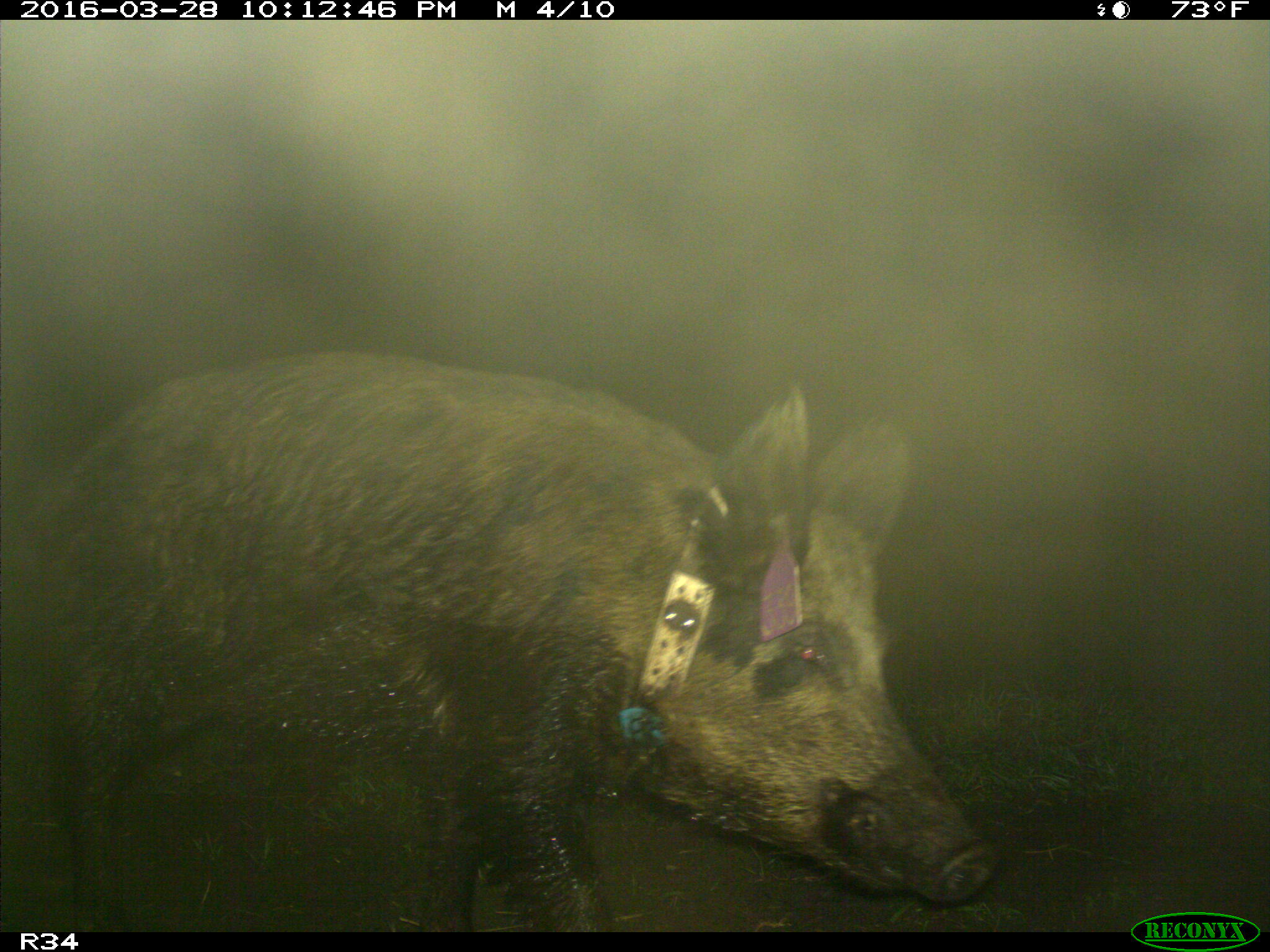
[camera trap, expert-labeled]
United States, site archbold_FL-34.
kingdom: Animalia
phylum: Chordata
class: Mammalia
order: Artiodactyla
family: Suidae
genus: Sus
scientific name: Sus scrofa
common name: wild boar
Sus scrofa (wild boar).